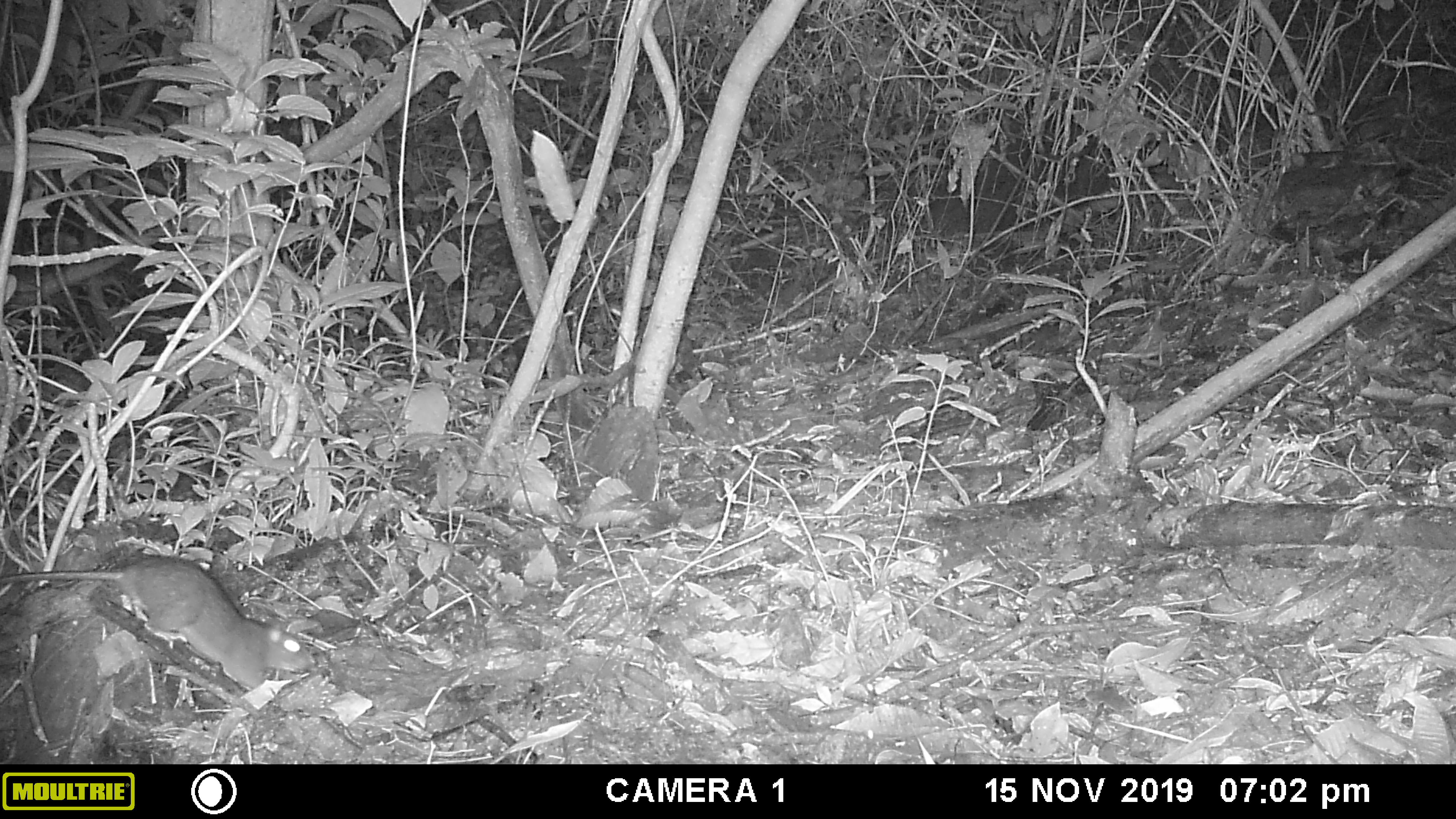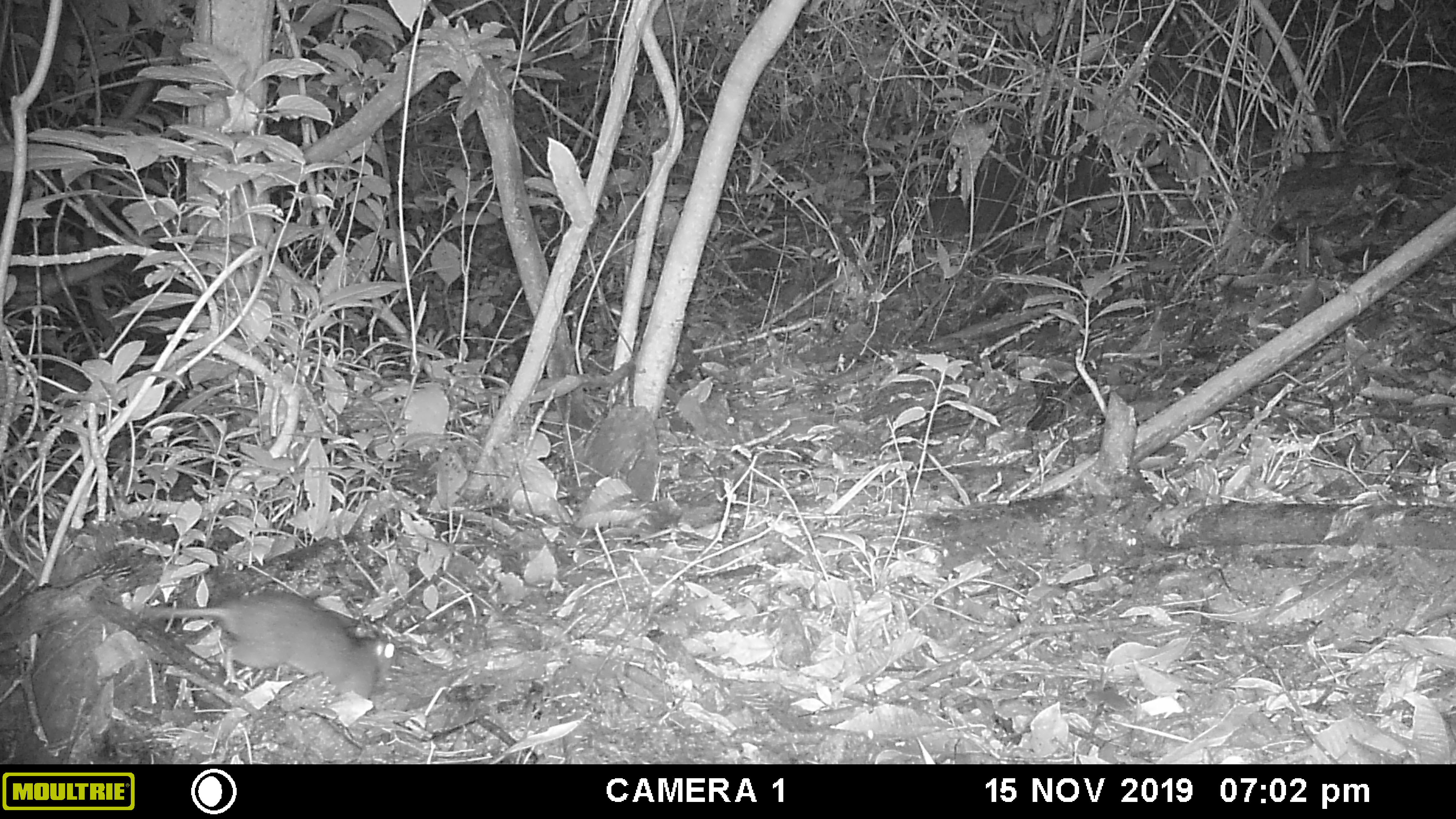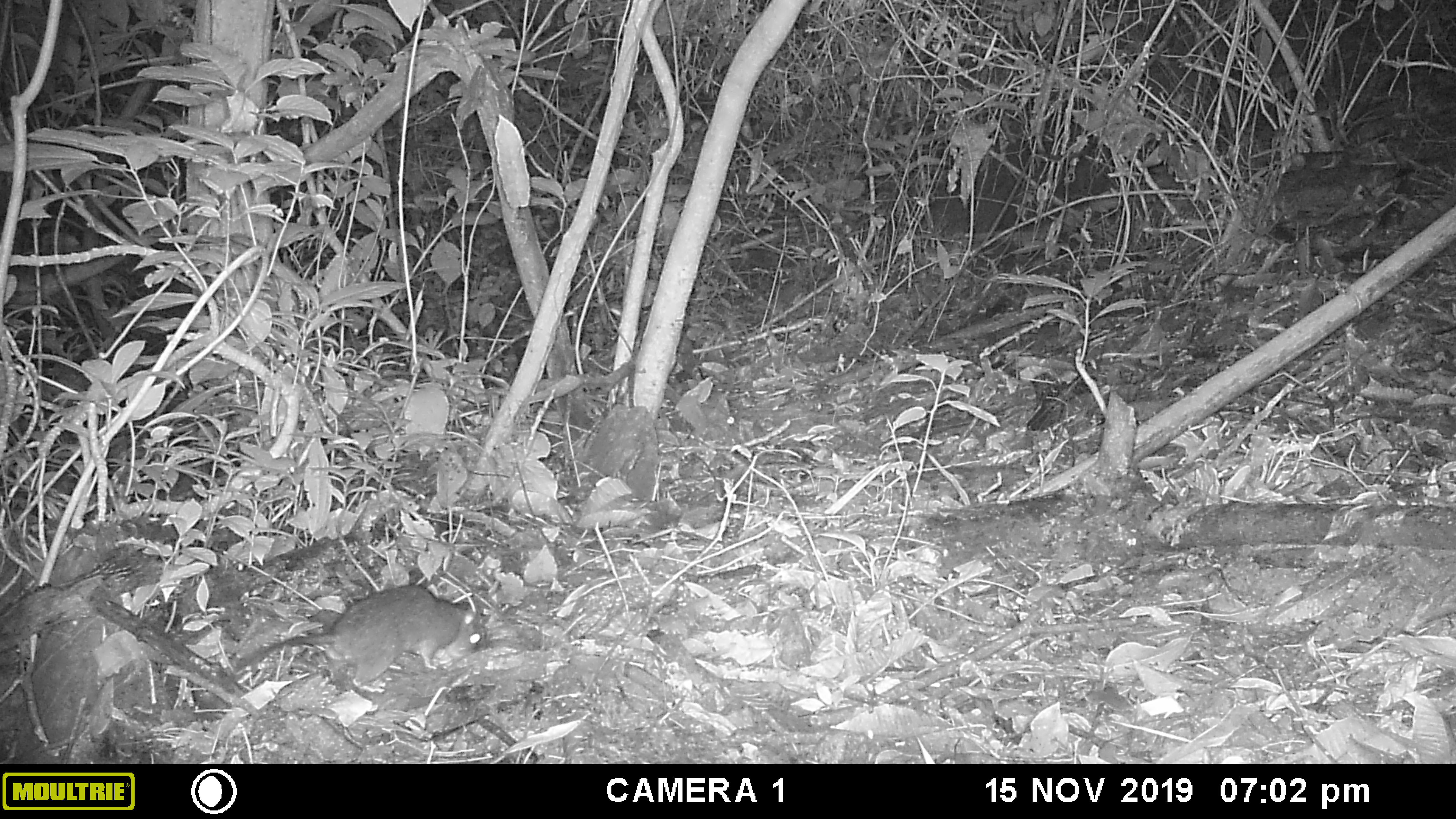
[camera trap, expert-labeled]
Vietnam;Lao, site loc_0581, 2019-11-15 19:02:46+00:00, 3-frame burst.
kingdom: Animalia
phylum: Chordata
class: Mammalia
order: Rodentia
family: Muridae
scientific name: Muridae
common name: old-world mice and rats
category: unidentified murid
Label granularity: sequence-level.